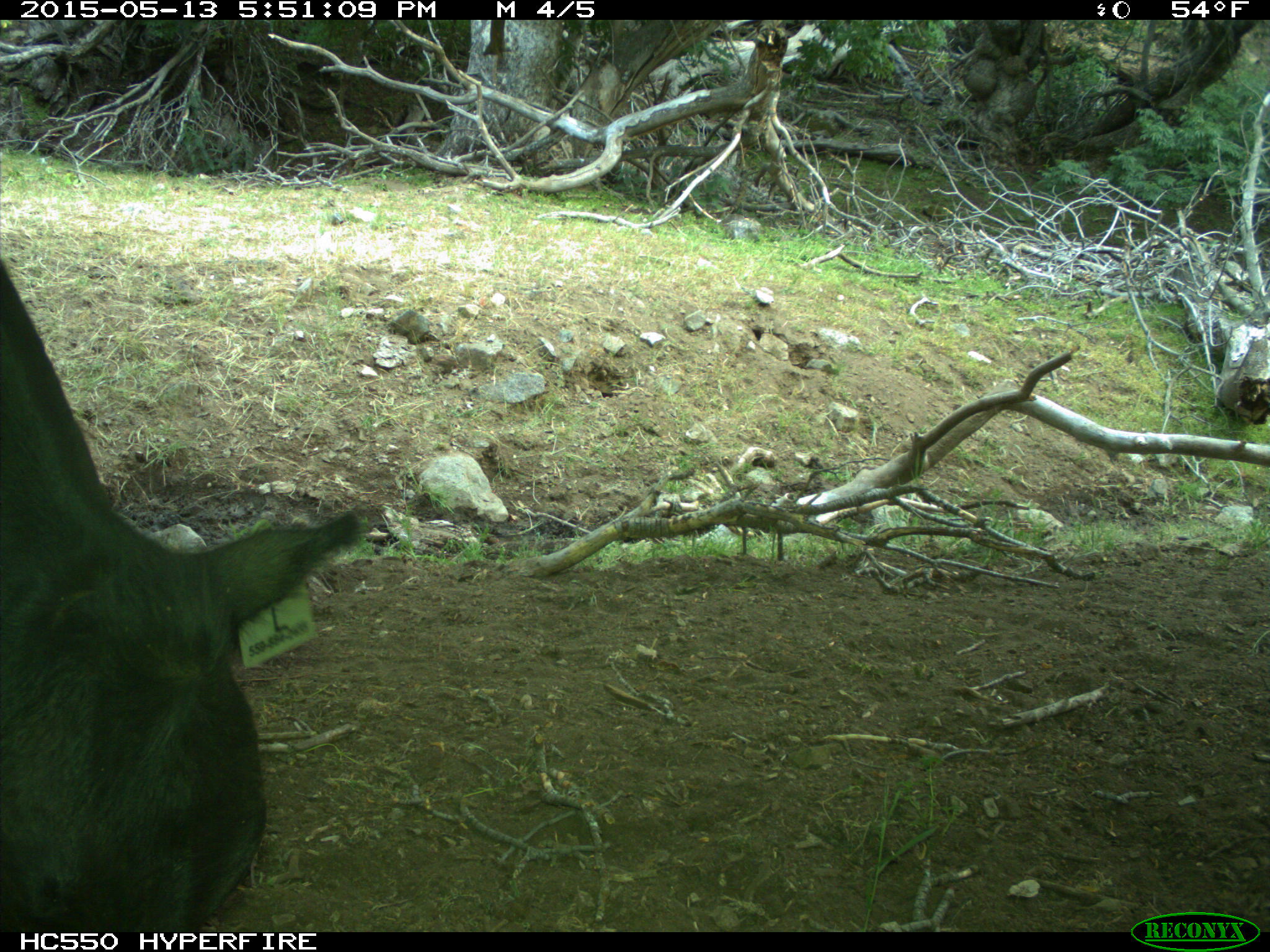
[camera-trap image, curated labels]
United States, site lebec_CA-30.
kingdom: Animalia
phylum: Chordata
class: Mammalia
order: Artiodactyla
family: Bovidae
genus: Bos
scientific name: Bos taurus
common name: domestic cow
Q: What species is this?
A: Bos taurus (domestic cow).